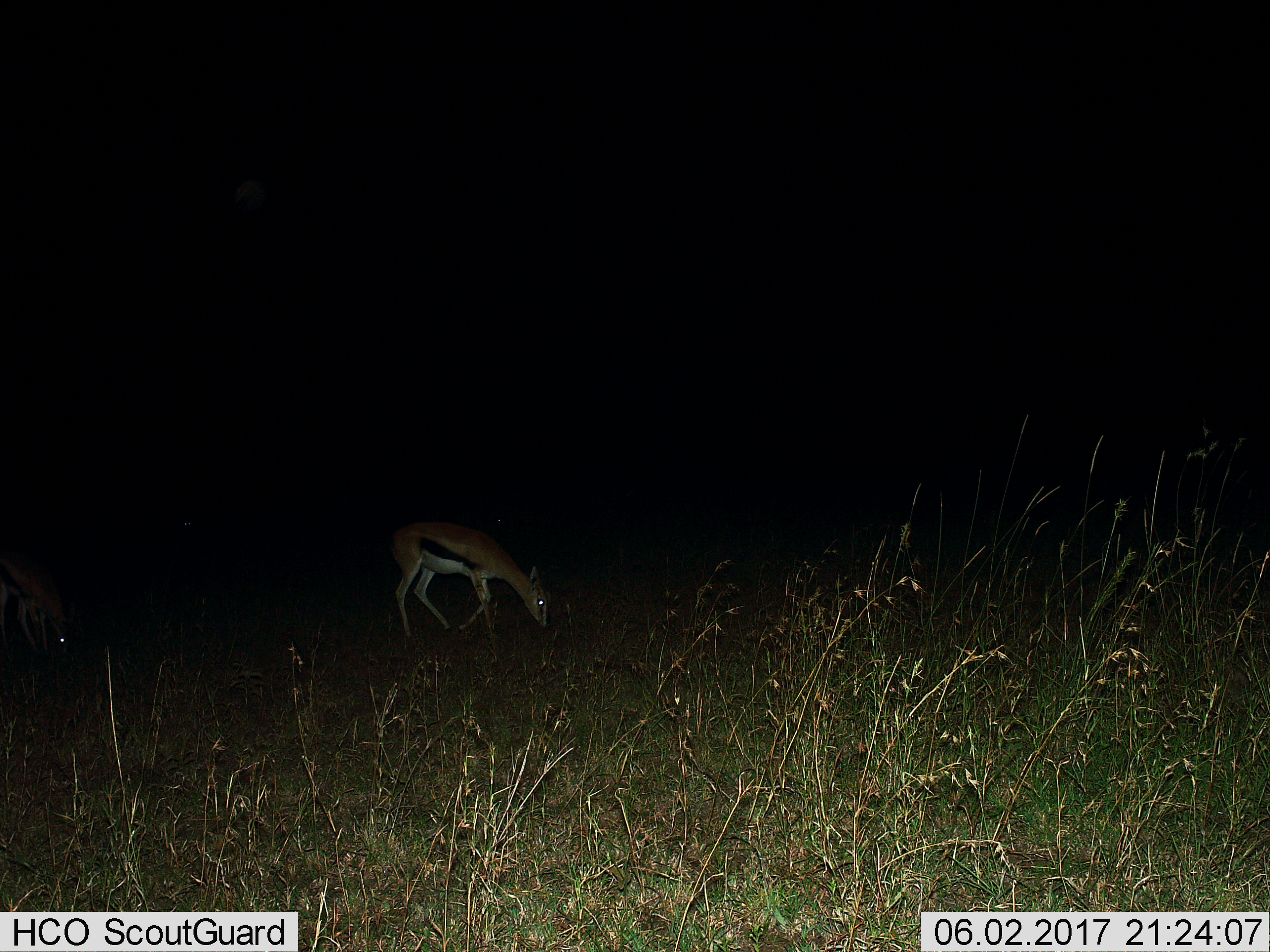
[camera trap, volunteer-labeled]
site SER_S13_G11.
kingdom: Animalia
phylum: Chordata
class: Mammalia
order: Artiodactyla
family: Bovidae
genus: Eudorcas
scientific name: Eudorcas thomsonii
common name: thomson's gazelle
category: gazellethomsons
Gazellethomsons (thomson's gazelle) (Eudorcas thomsonii), count 2. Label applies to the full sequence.